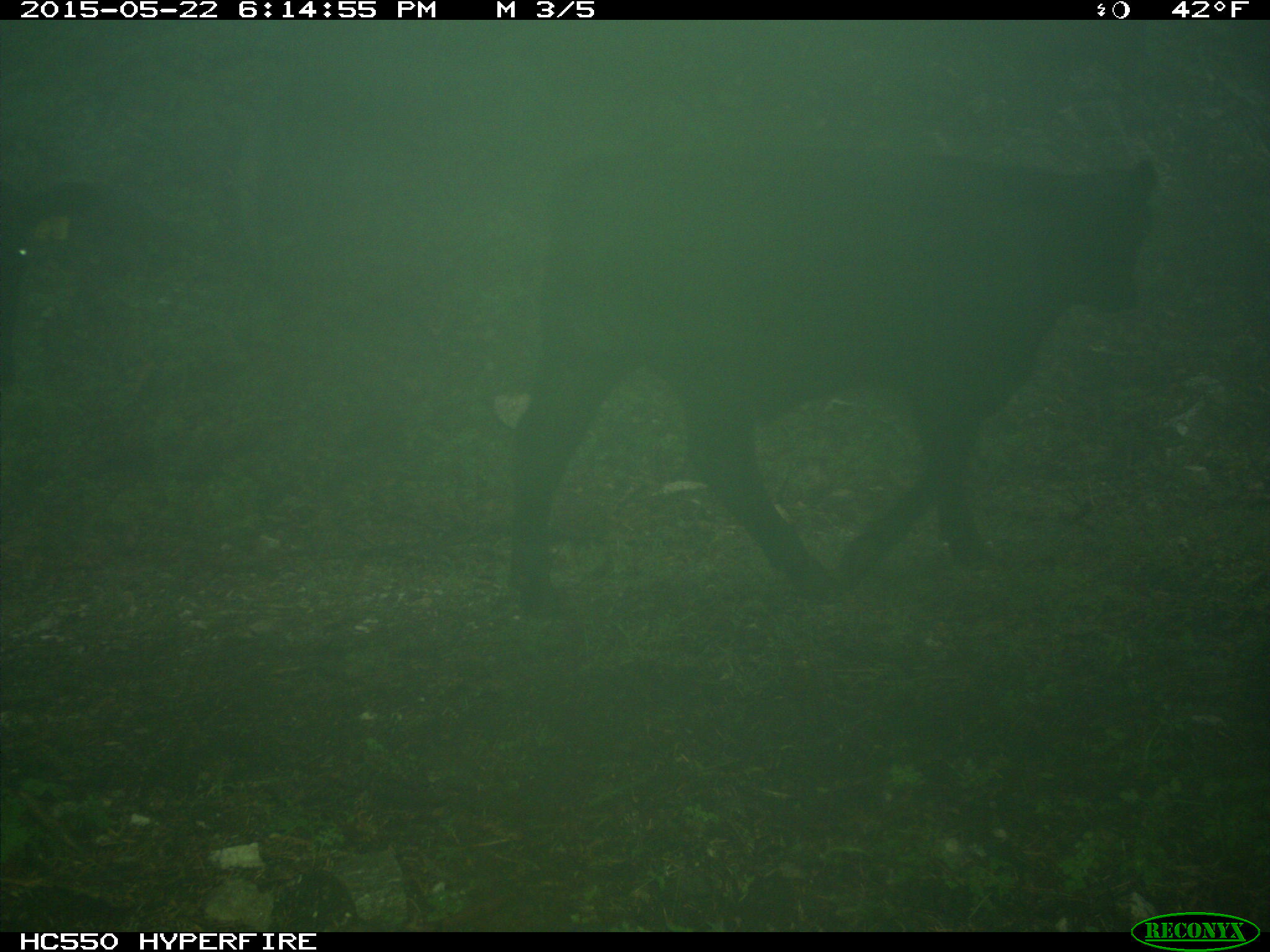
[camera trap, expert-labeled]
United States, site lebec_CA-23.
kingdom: Animalia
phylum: Chordata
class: Mammalia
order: Artiodactyla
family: Bovidae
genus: Bos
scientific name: Bos taurus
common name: domestic cow